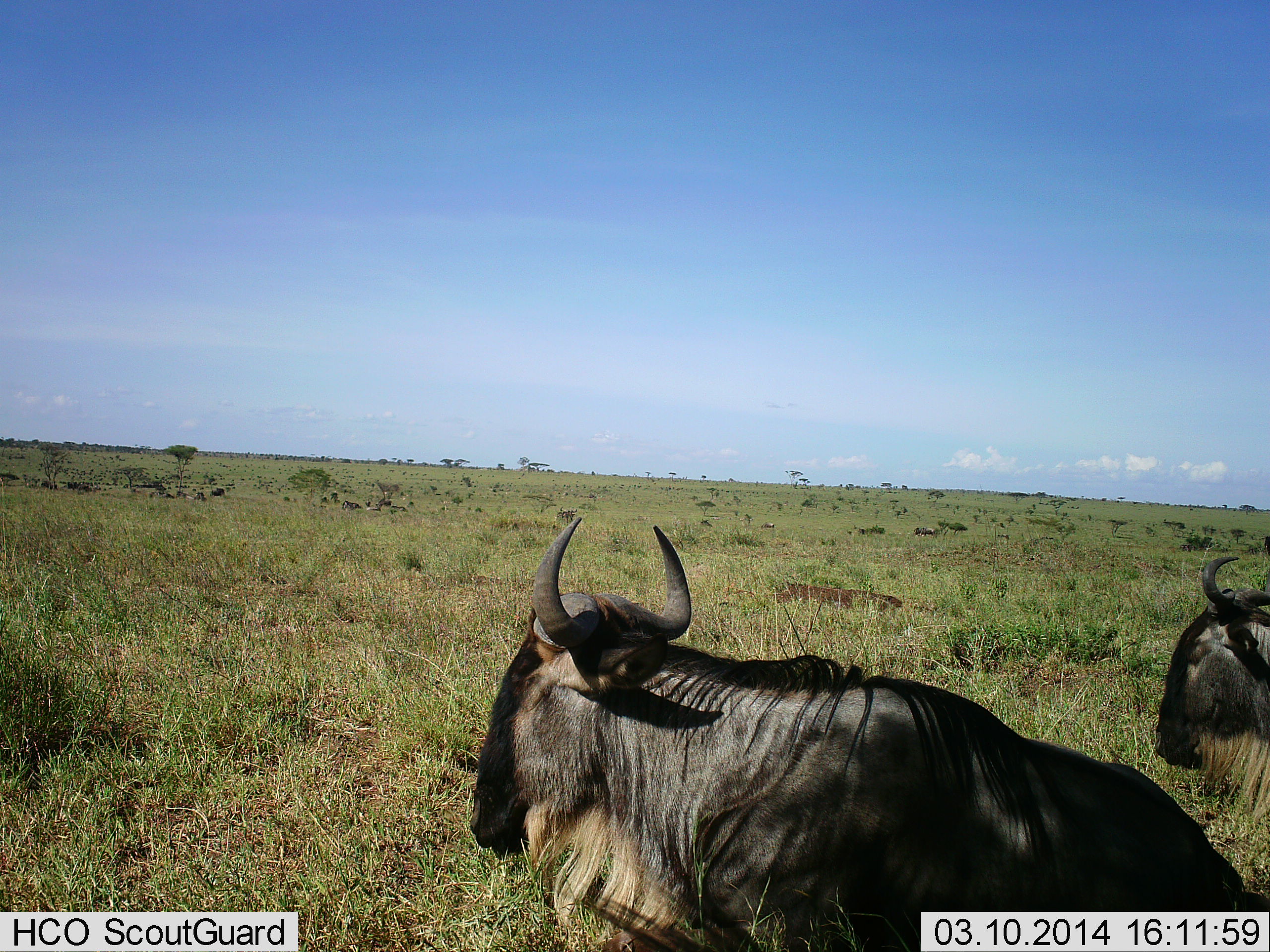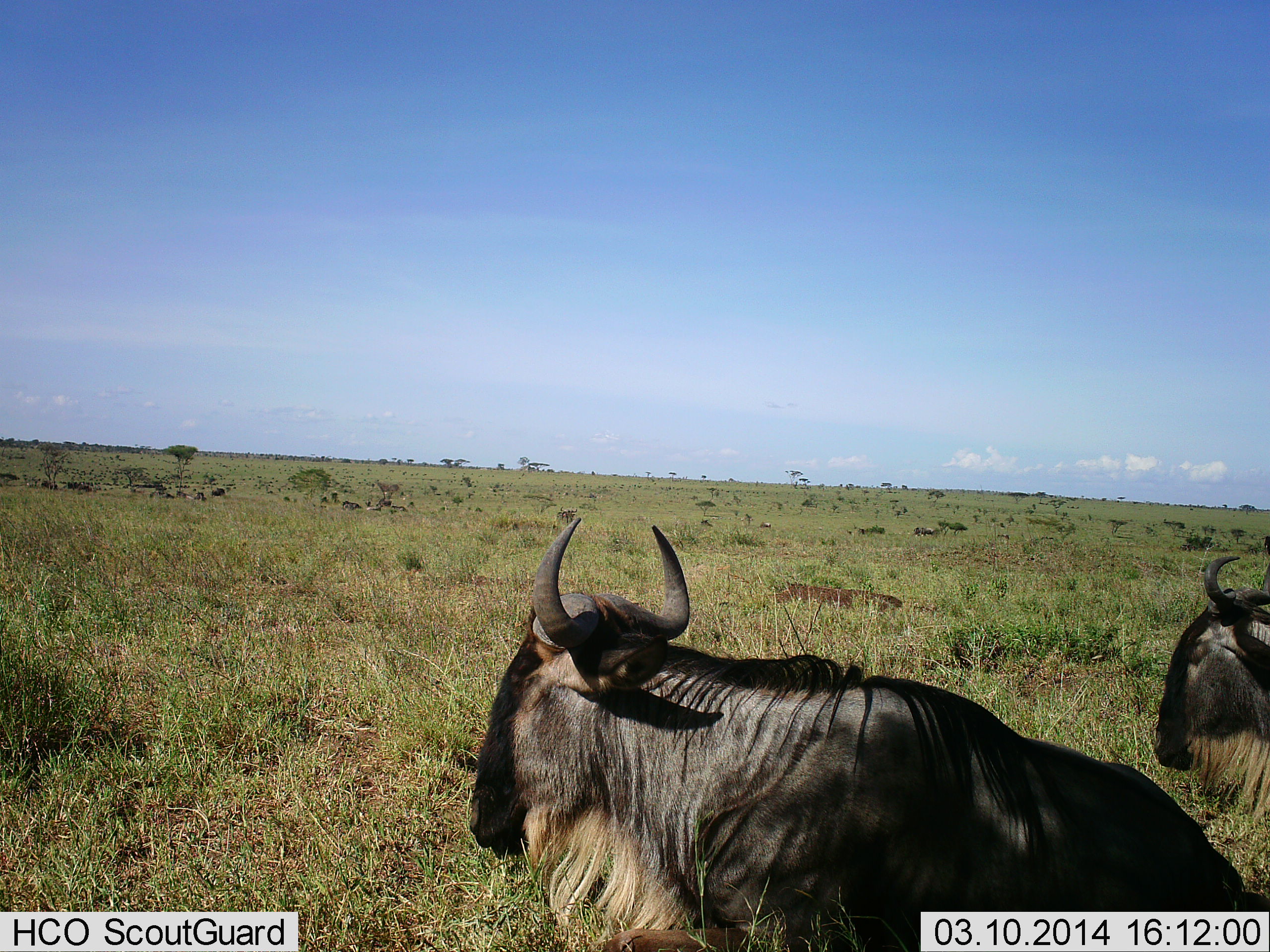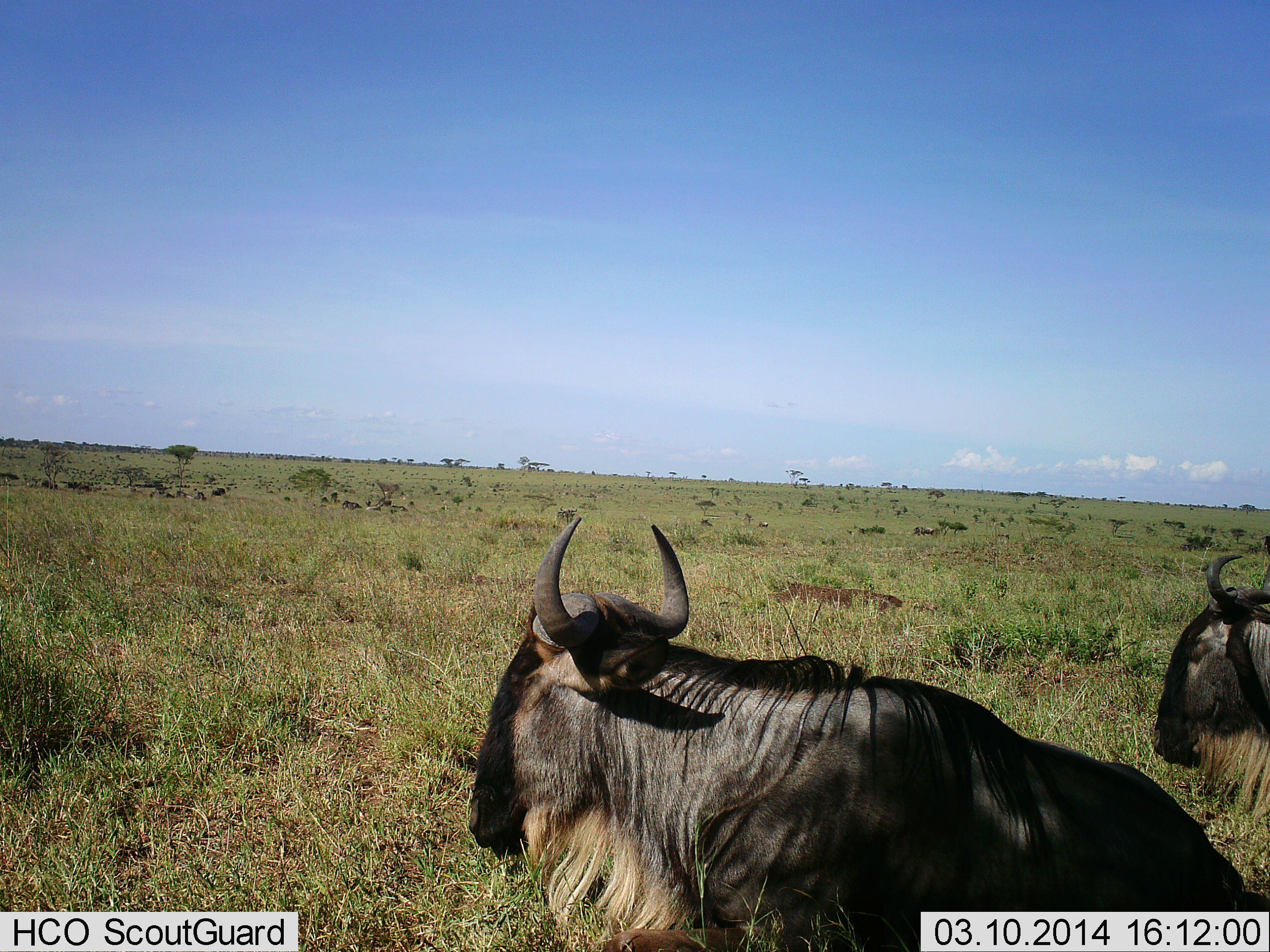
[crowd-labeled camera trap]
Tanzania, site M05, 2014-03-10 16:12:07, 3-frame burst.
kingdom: Animalia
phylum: Chordata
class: Mammalia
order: Artiodactyla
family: Bovidae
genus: Connochaetes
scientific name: Connochaetes taurinus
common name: blue wildebeest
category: wildebeest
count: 5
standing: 30%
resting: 70%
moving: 20%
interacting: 0%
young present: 0%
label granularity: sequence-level